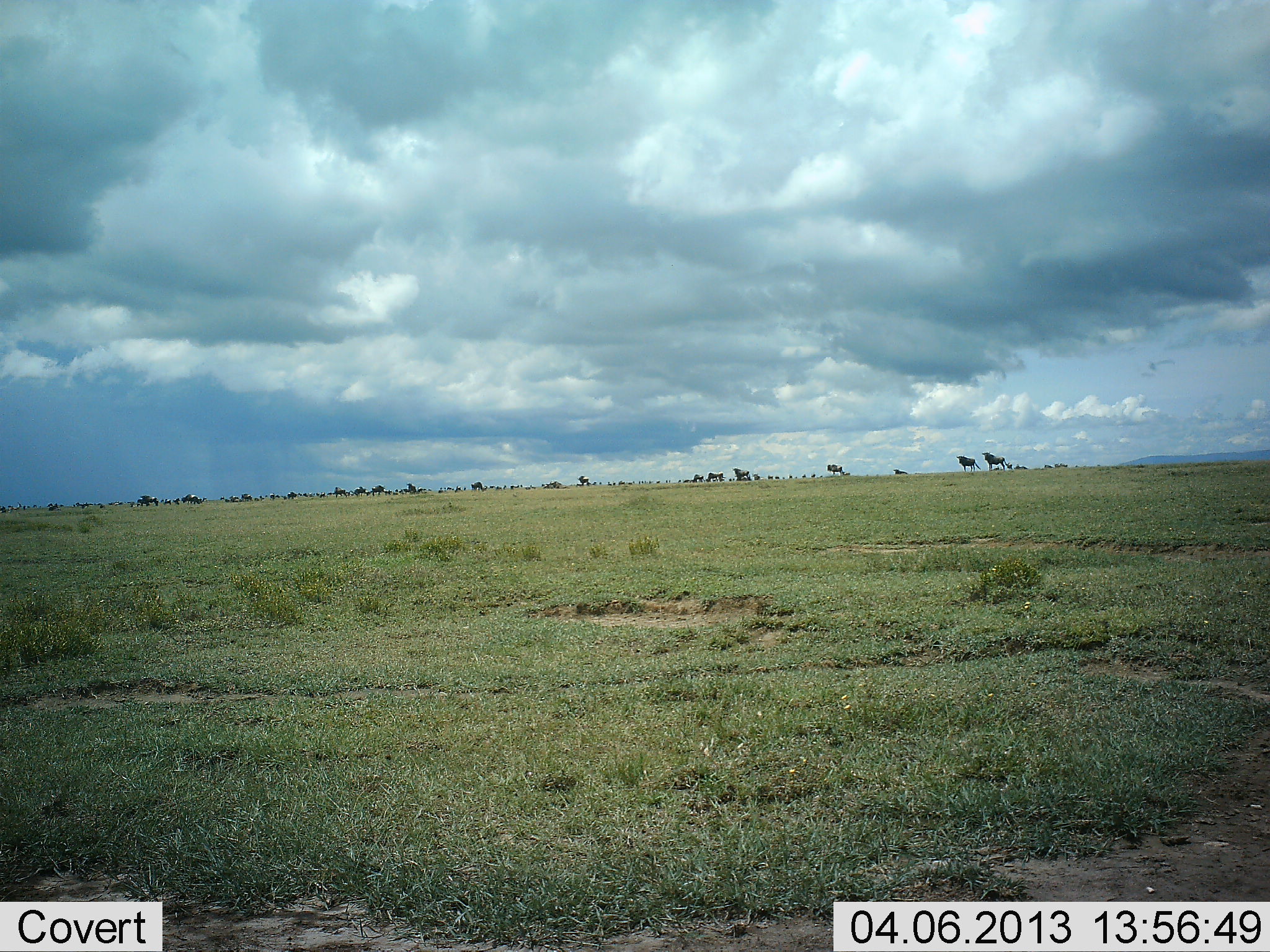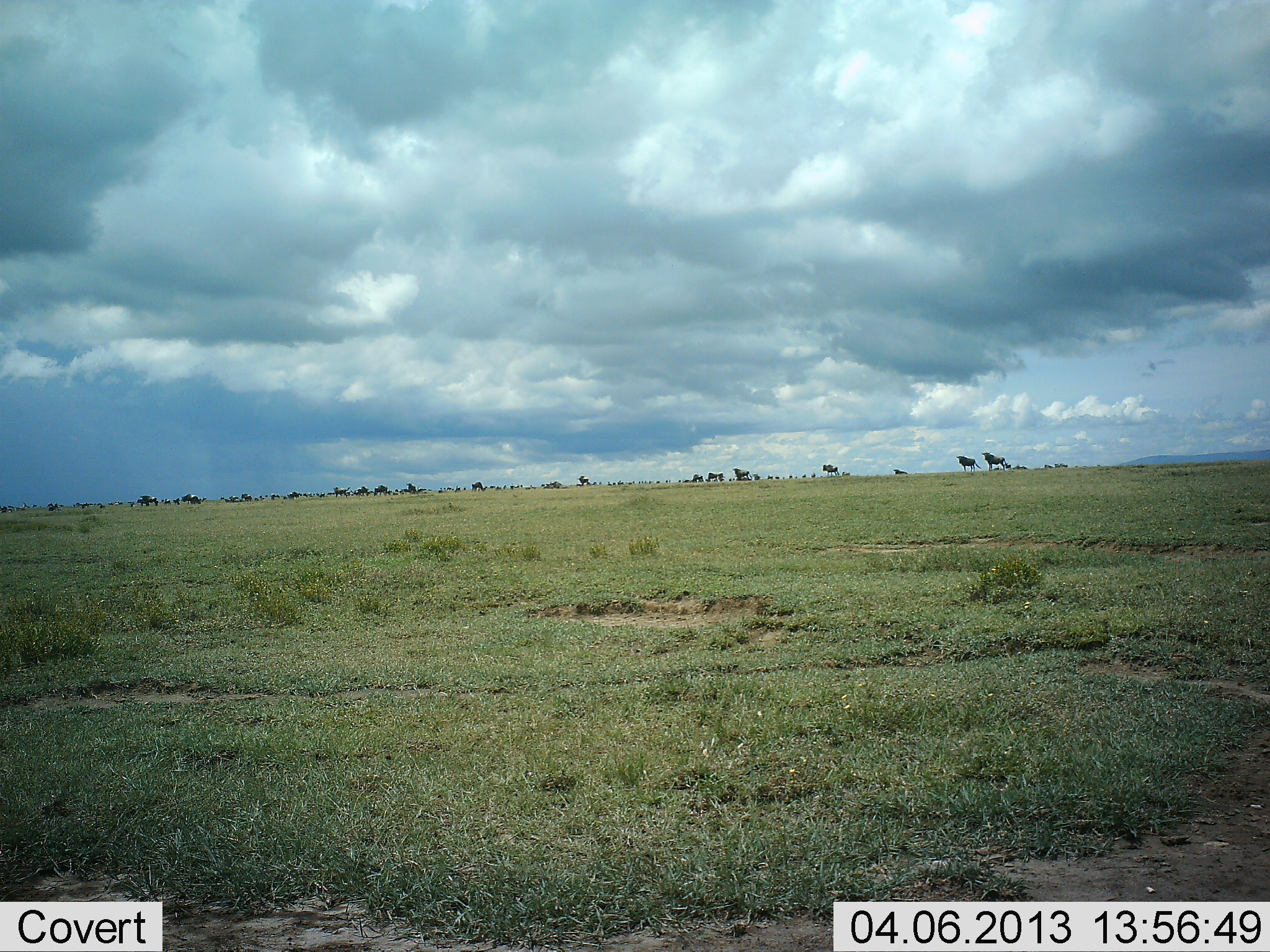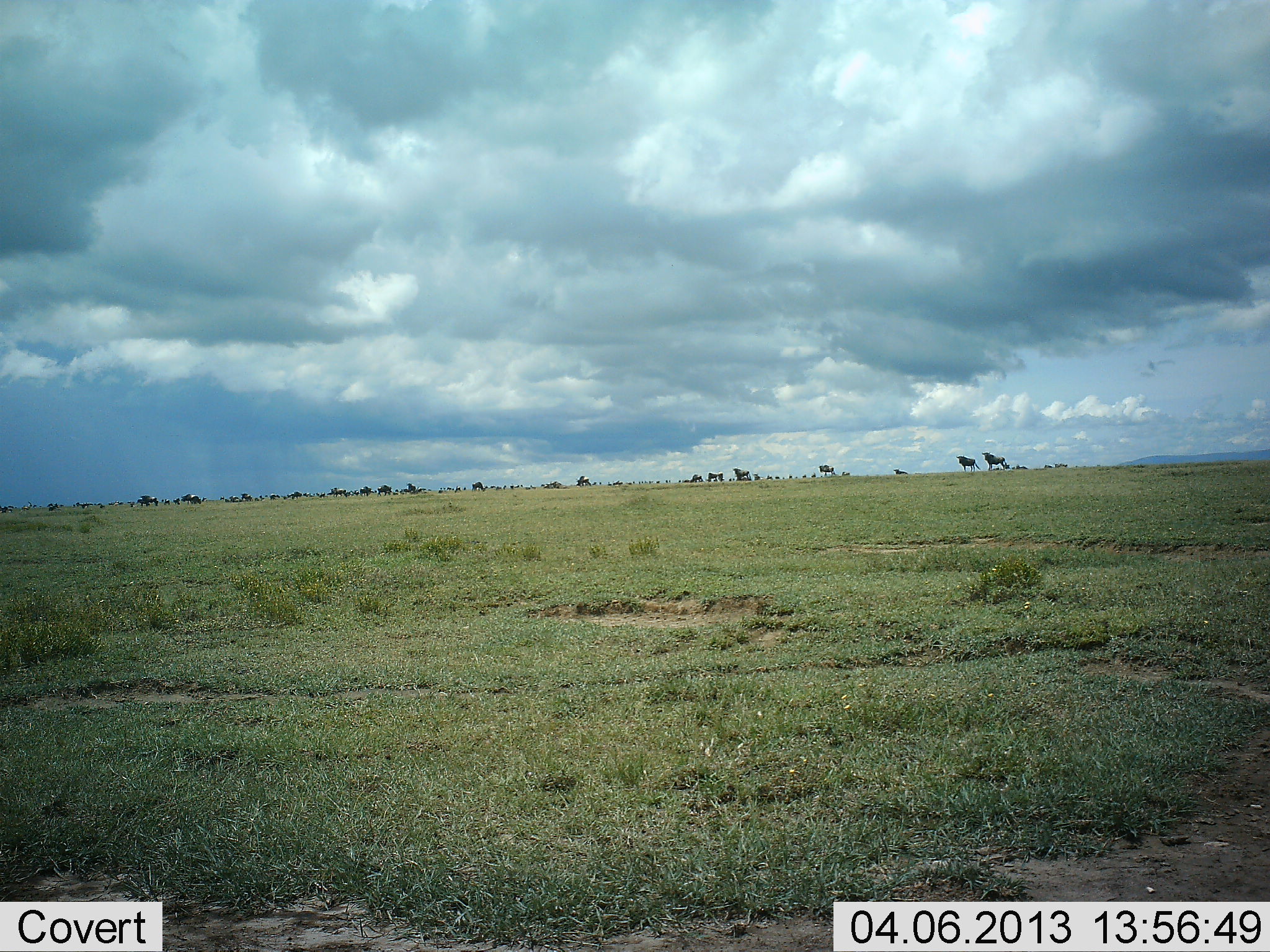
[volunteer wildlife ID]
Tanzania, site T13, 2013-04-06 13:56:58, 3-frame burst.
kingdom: Animalia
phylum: Chordata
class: Mammalia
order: Artiodactyla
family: Bovidae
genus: Connochaetes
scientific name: Connochaetes taurinus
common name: blue wildebeest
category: wildebeest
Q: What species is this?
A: Wildebeest (blue wildebeest) (Connochaetes taurinus).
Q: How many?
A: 11-50.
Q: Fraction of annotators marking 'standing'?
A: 88%.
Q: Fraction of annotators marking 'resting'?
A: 0%.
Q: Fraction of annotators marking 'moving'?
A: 59%.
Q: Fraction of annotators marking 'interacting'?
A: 0%.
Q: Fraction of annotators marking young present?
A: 0%.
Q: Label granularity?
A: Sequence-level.